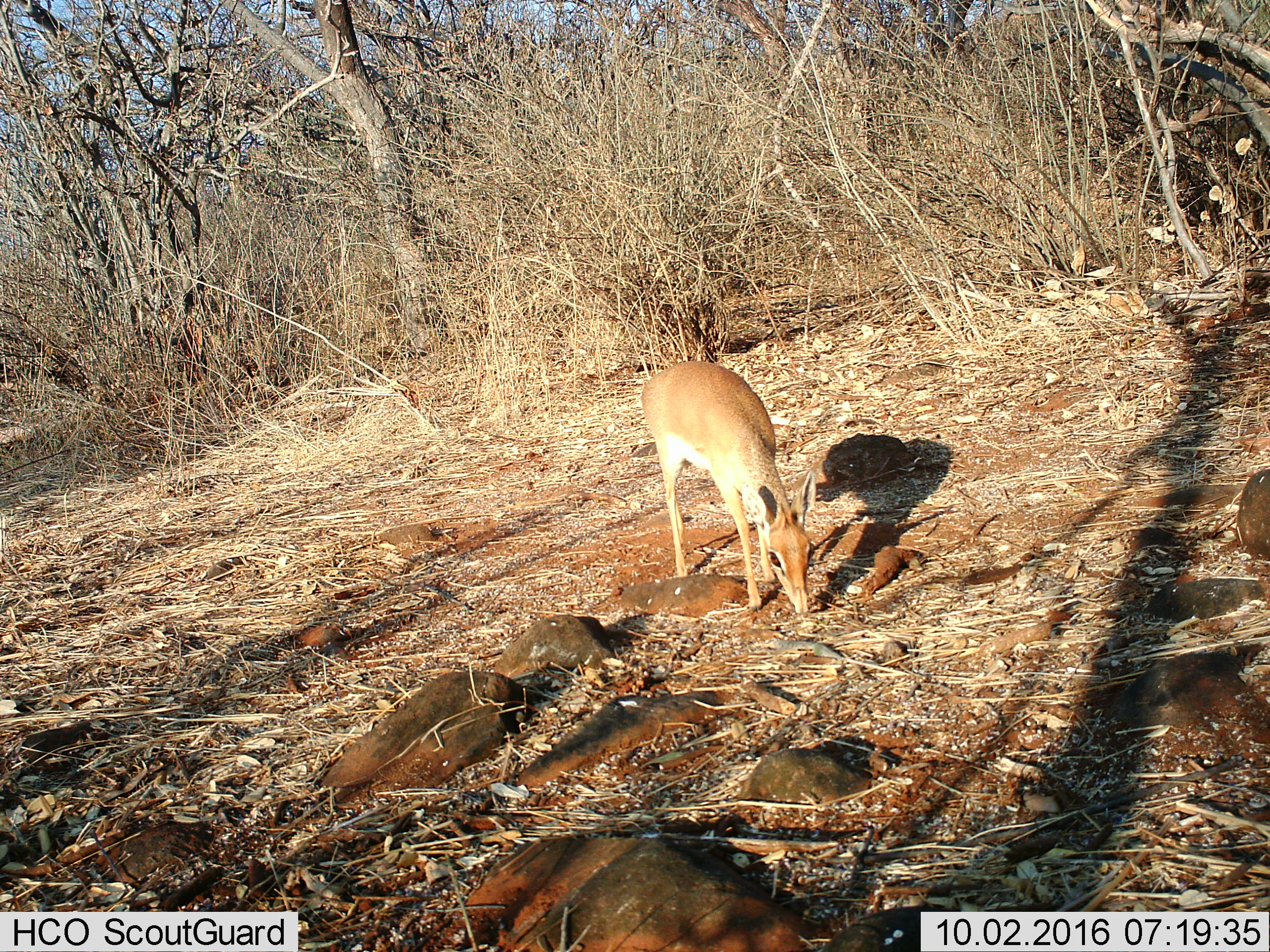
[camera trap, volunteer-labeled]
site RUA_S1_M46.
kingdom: Animalia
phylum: Chordata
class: Mammalia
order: Artiodactyla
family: Bovidae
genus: Madoqua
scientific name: Madoqua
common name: dik-dik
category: dikdik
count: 1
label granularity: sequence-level